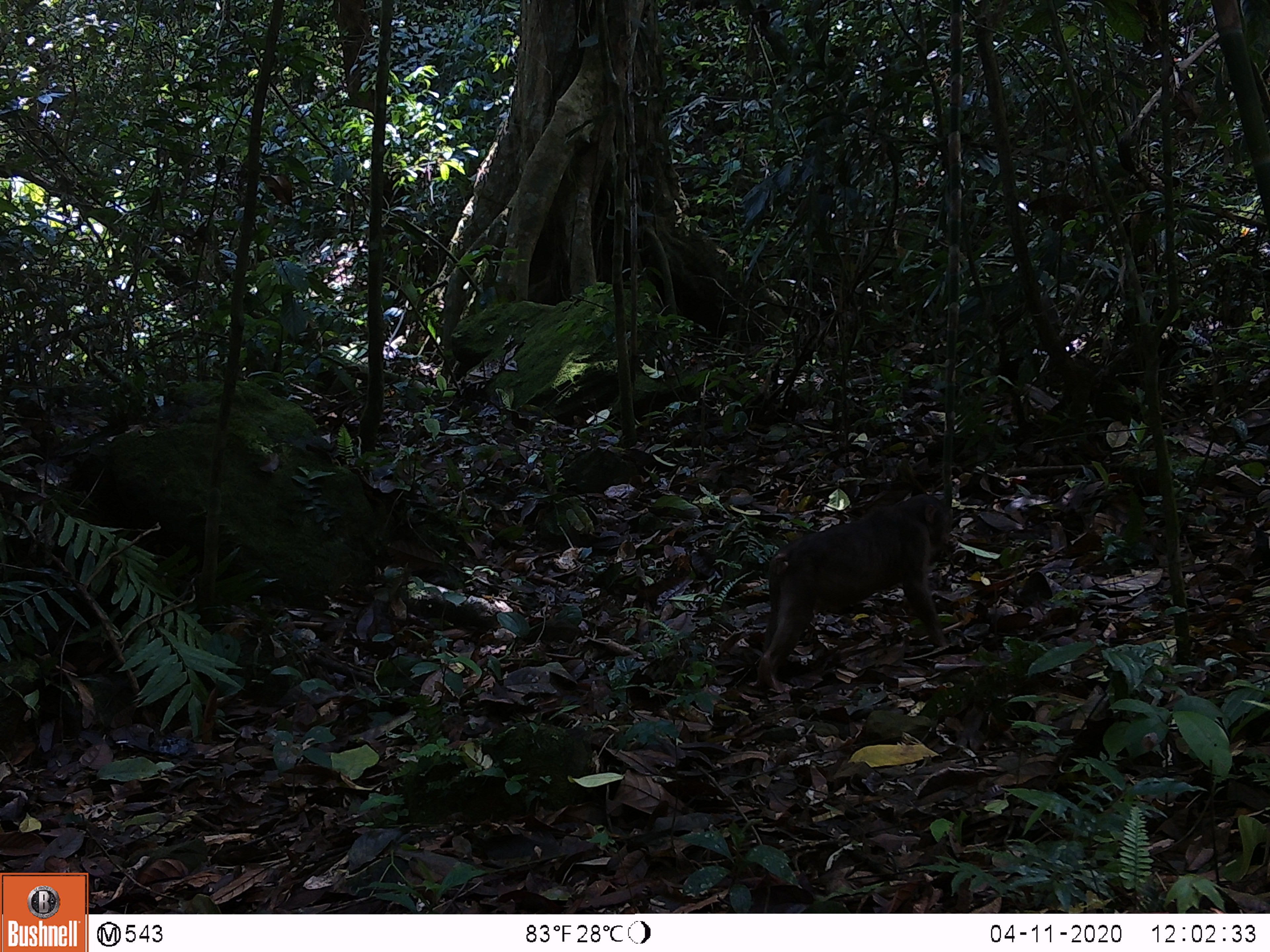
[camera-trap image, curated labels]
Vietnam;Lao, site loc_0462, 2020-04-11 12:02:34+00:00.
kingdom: Animalia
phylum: Chordata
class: Mammalia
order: Primates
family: Cercopithecidae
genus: Macaca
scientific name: Macaca arctoides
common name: stump-tailed macaque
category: stump tailed macaque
Stump tailed macaque (stump-tailed macaque) (Macaca arctoides). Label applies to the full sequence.